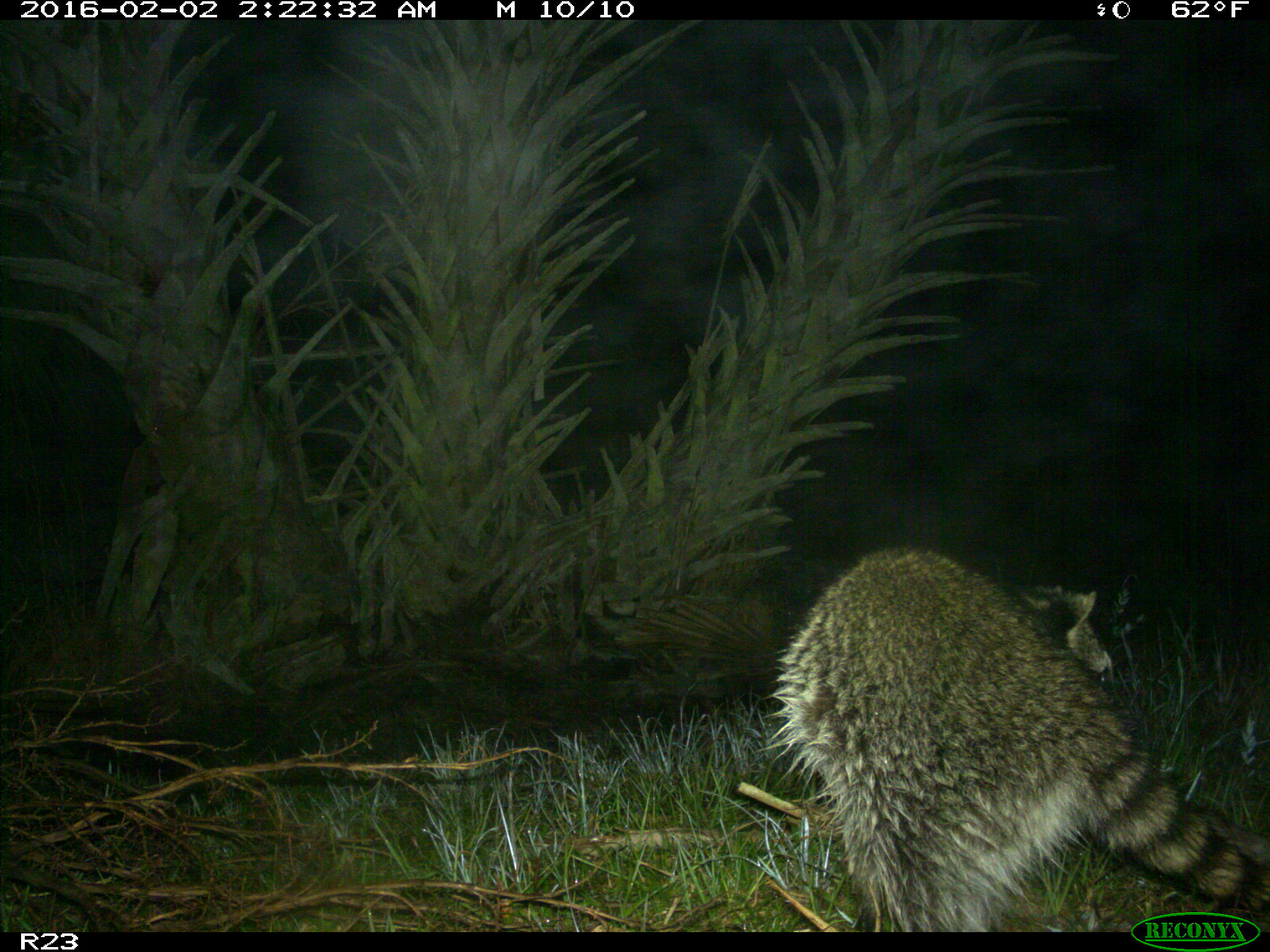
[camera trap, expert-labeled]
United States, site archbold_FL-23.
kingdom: Animalia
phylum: Chordata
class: Mammalia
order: Carnivora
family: Procyonidae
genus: Procyon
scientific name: Procyon lotor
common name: common raccoon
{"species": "Procyon lotor (common raccoon)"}